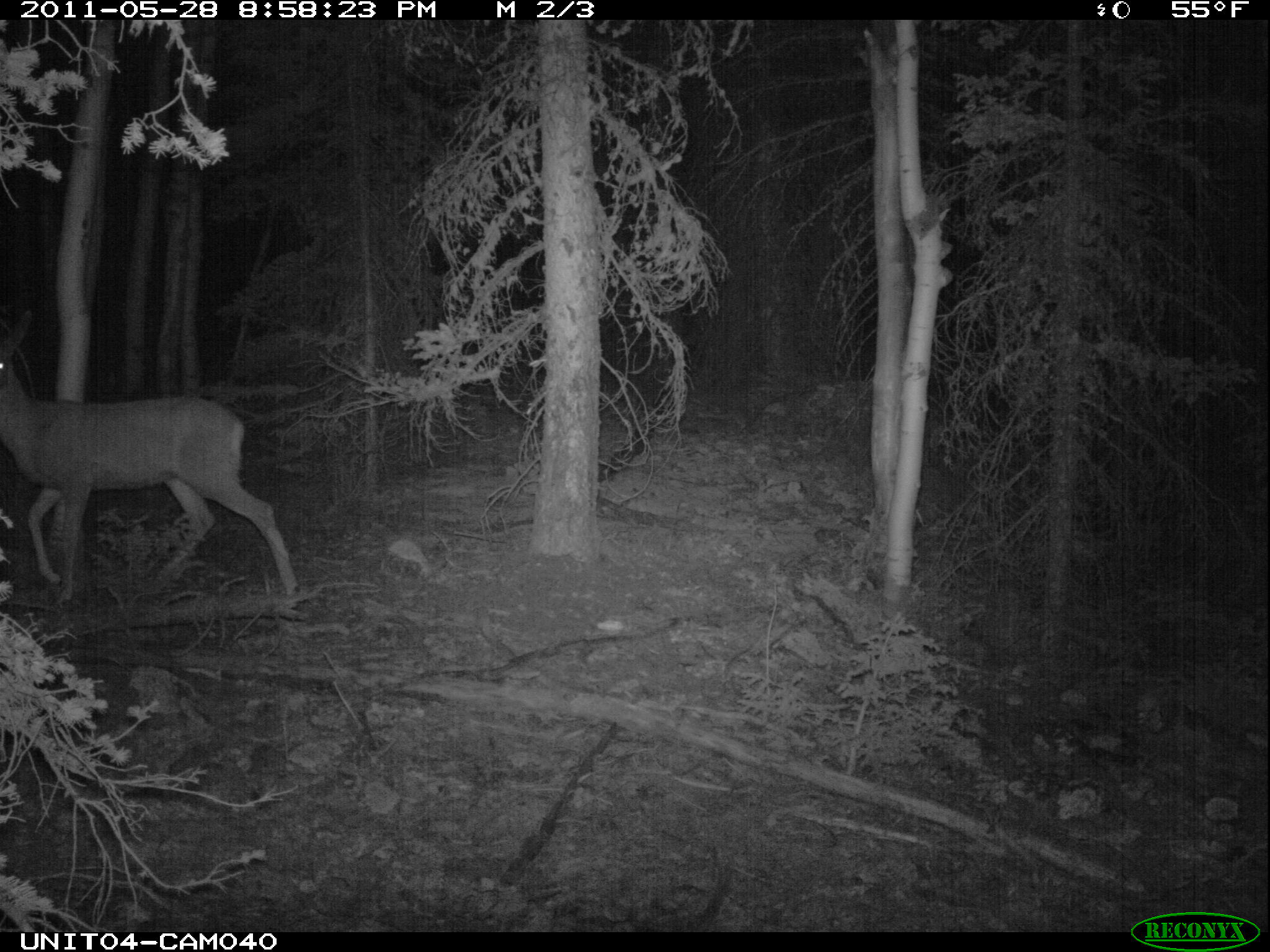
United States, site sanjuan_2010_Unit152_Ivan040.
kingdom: Animalia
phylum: Chordata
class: Mammalia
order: Artiodactyla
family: Cervidae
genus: Odocoileus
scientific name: Odocoileus hemionus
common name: mule deer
Odocoileus hemionus (mule deer).